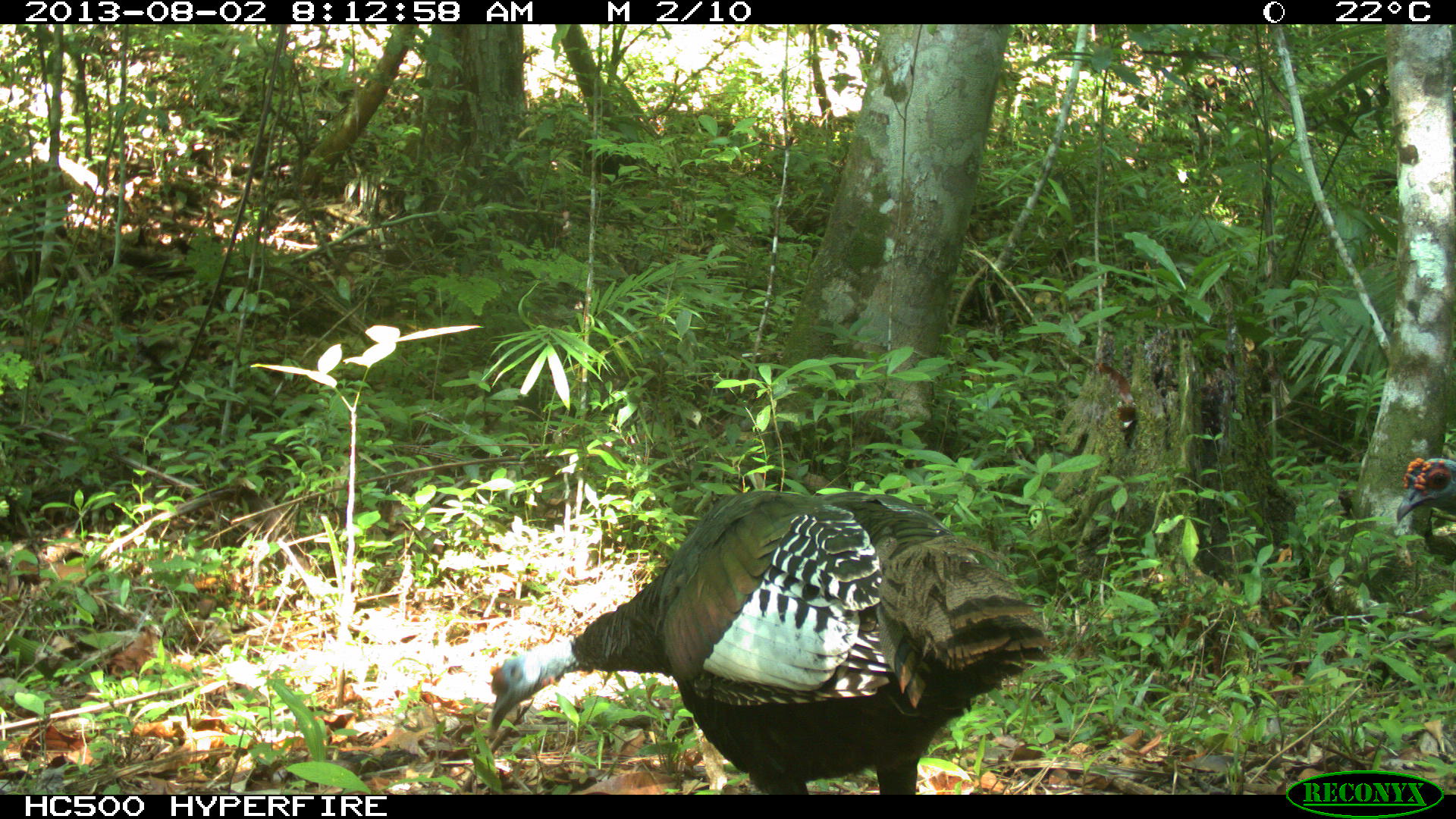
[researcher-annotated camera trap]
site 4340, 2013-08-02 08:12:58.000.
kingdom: Animalia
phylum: Chordata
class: Aves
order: Galliformes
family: Phasianidae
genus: Meleagris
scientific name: Meleagris ocellata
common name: ocellated turkey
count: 1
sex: male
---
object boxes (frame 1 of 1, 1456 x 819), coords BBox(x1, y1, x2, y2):
meleagris ocellata: BBox(482, 485, 1052, 794); BBox(1373, 445, 1455, 538)